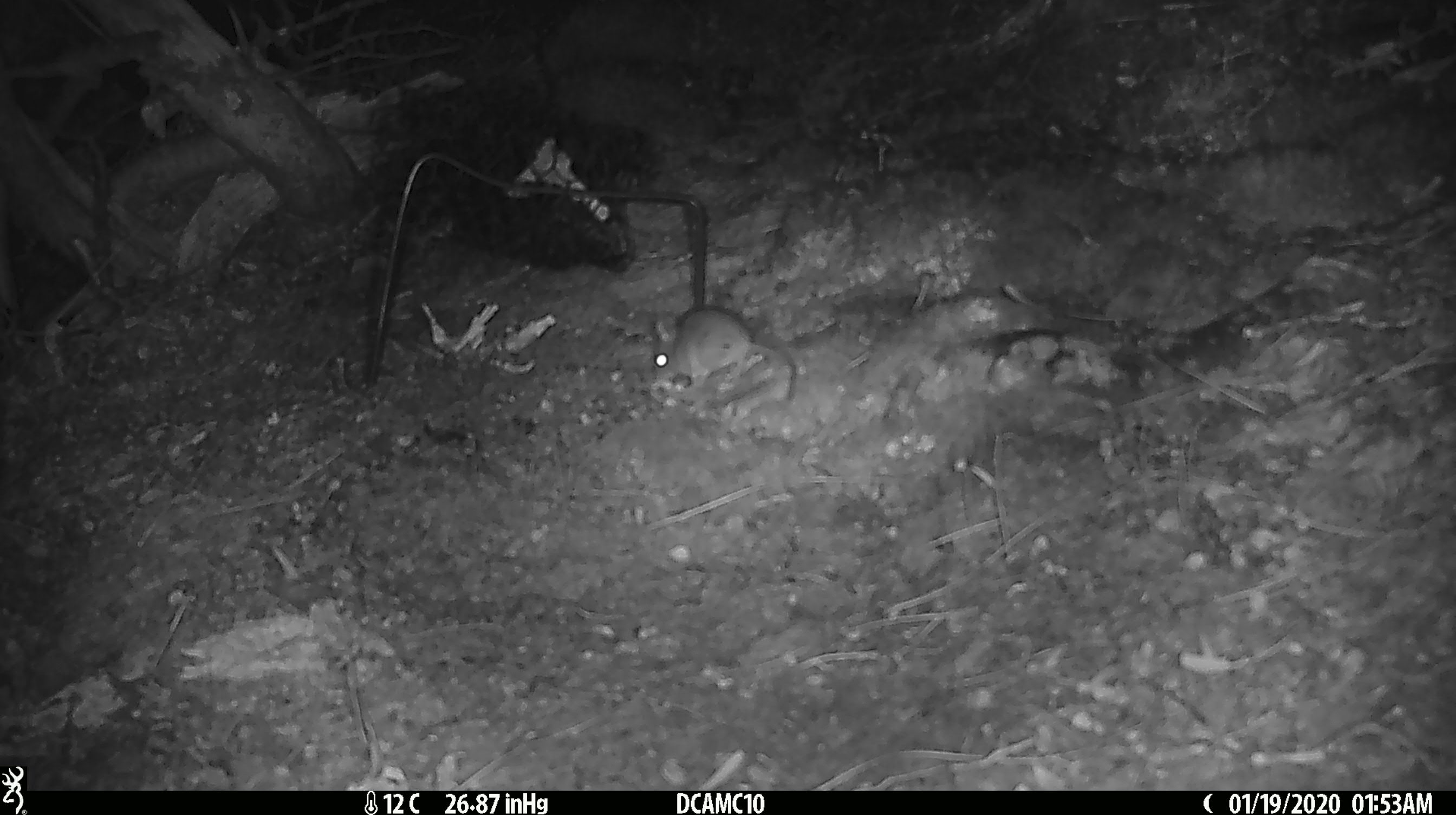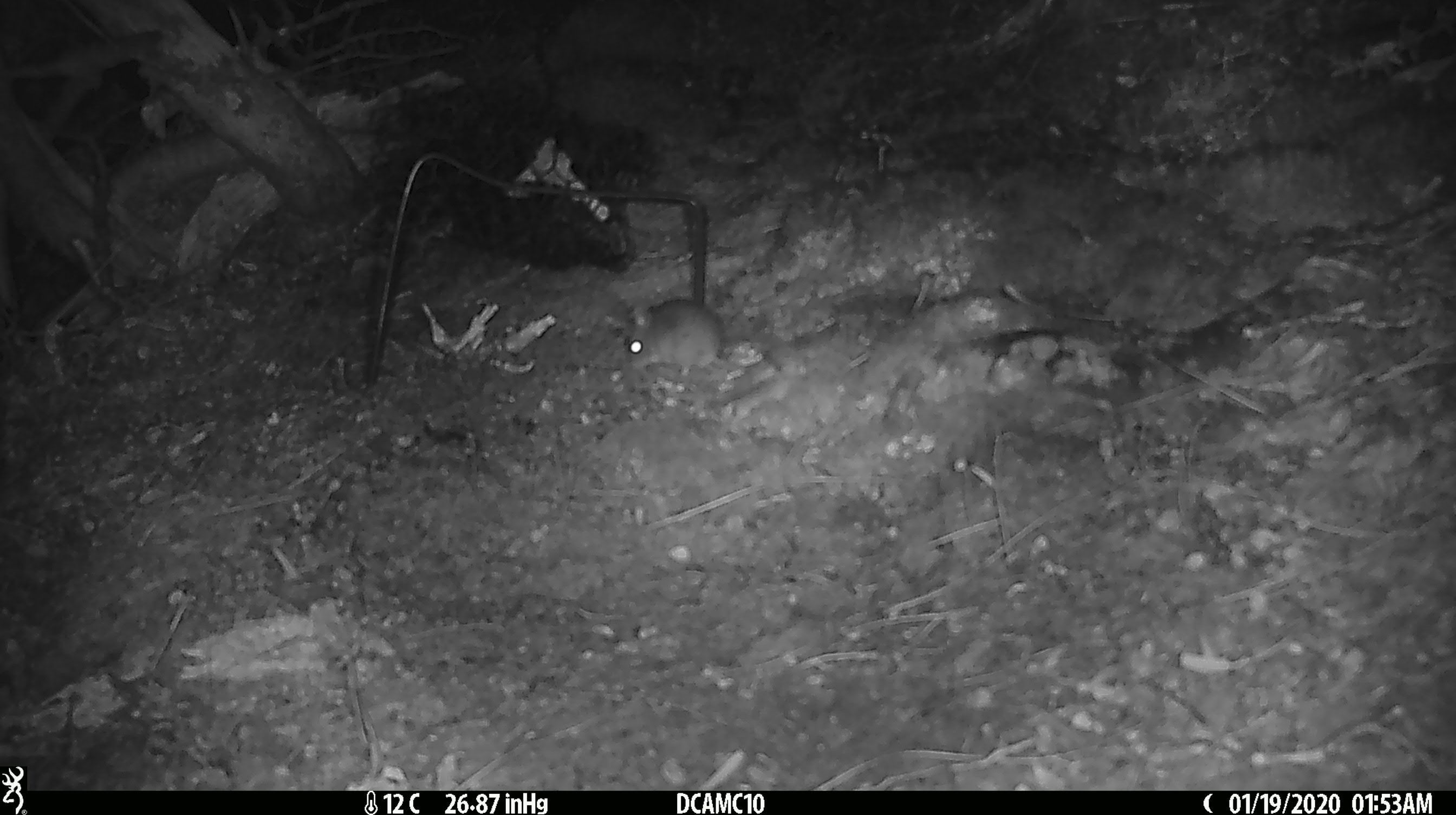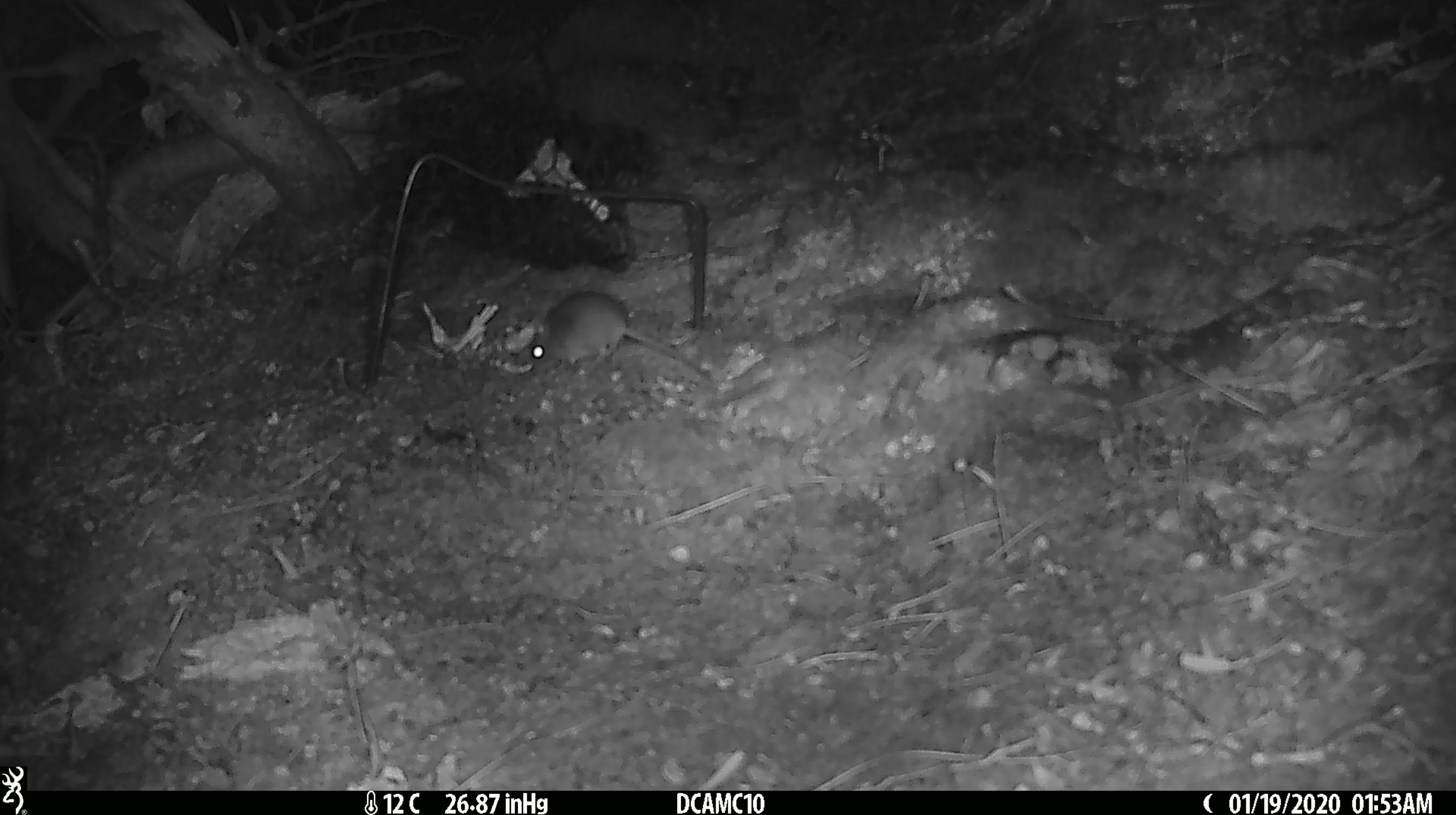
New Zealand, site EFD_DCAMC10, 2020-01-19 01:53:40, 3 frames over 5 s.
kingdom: Animalia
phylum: Chordata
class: Mammalia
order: Rodentia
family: Muridae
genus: Mus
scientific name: Mus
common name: mouse